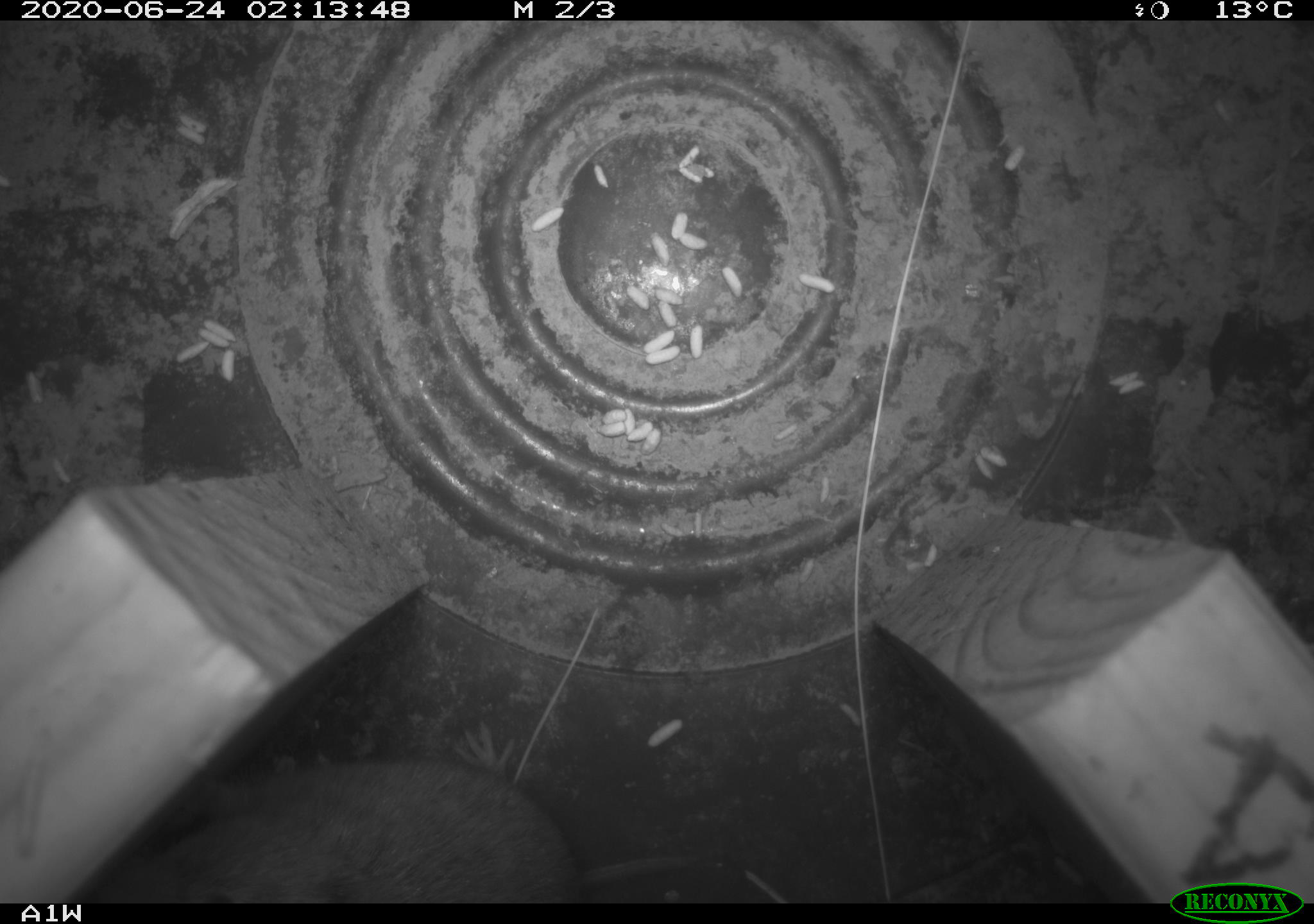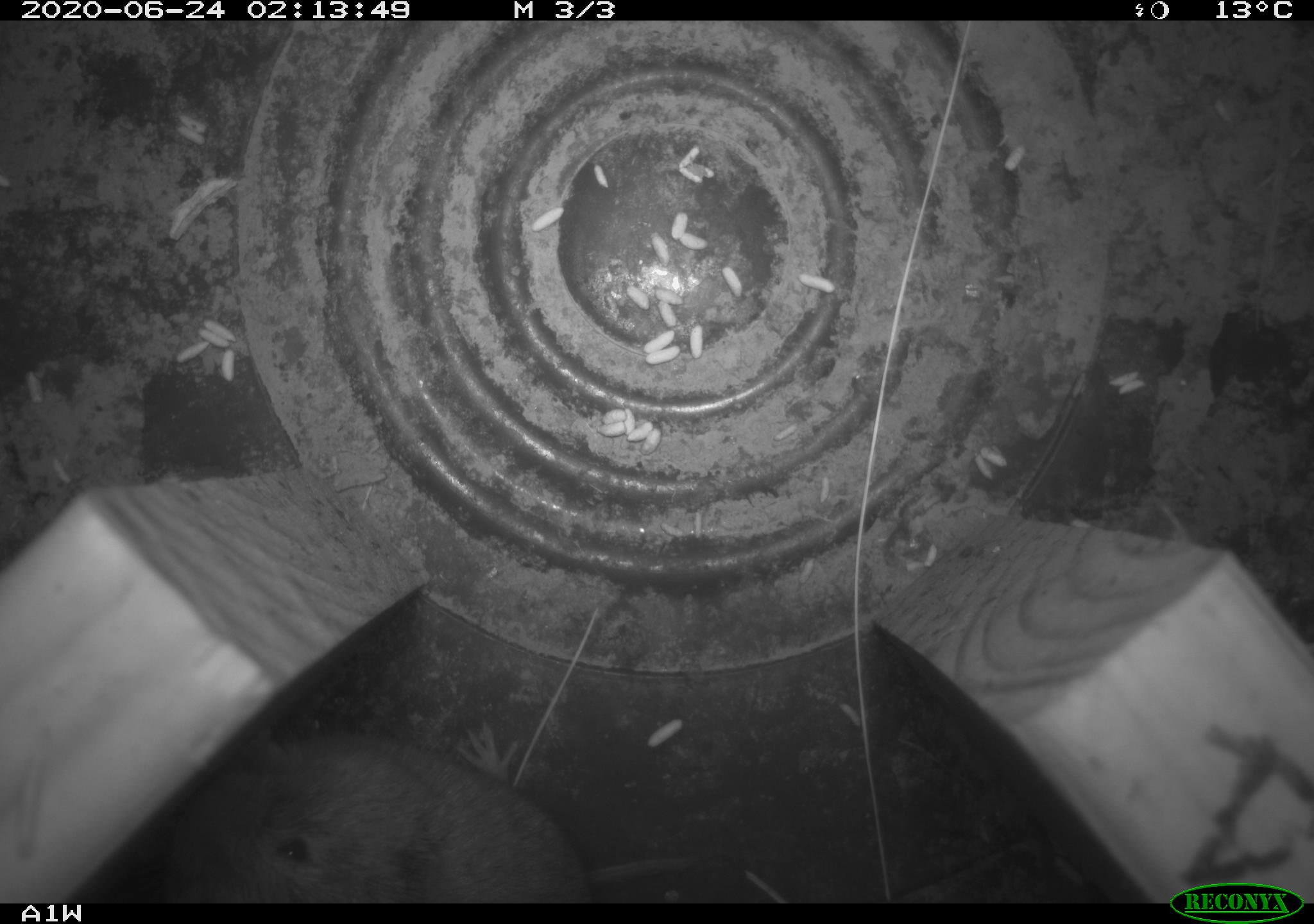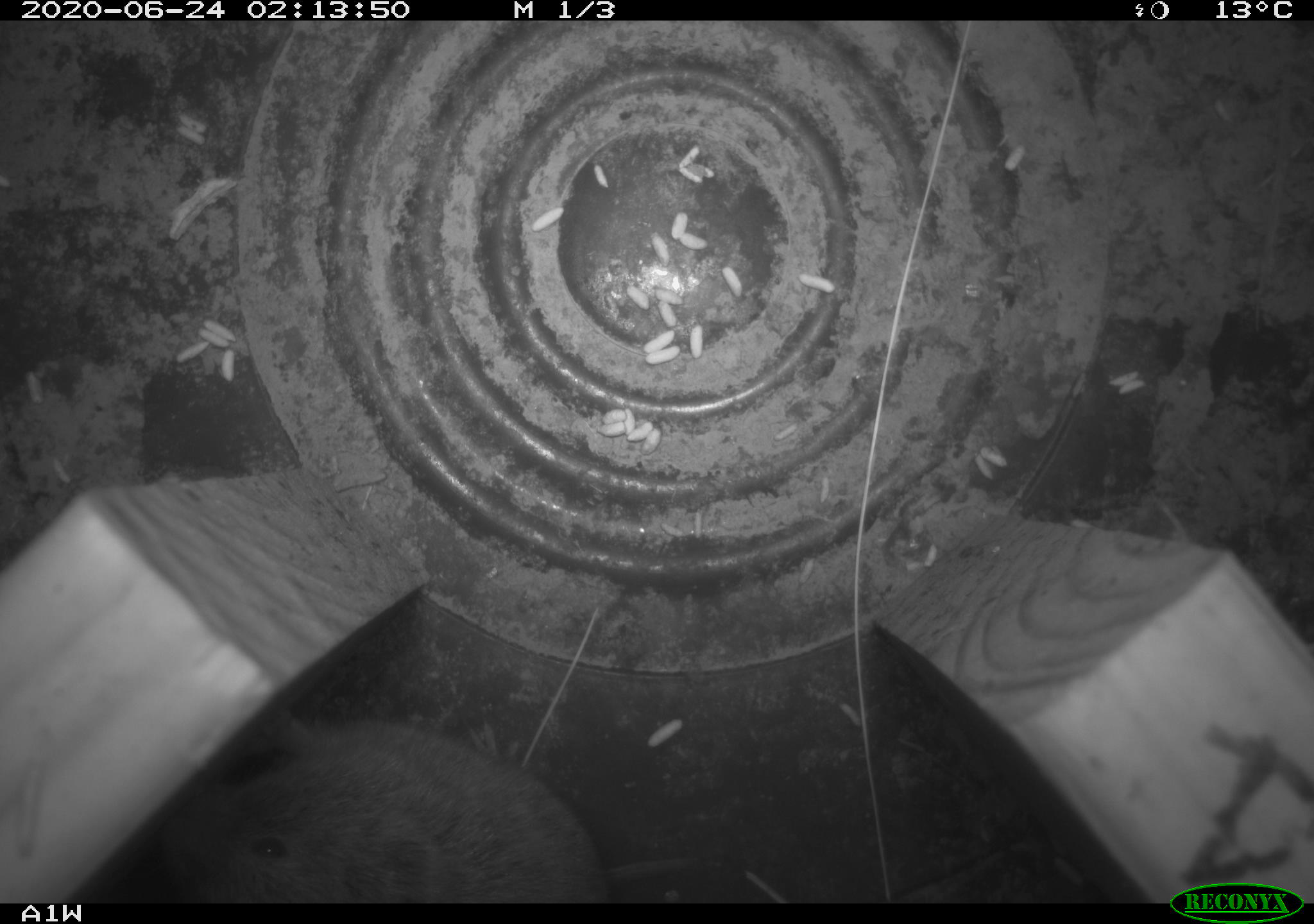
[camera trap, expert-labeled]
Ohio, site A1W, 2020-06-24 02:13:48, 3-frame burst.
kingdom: Animalia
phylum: Chordata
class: Mammalia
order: Rodentia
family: Cricetidae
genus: Microtus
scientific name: Microtus pennsylvanicus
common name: meadow vole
Meadow vole (Microtus pennsylvanicus).